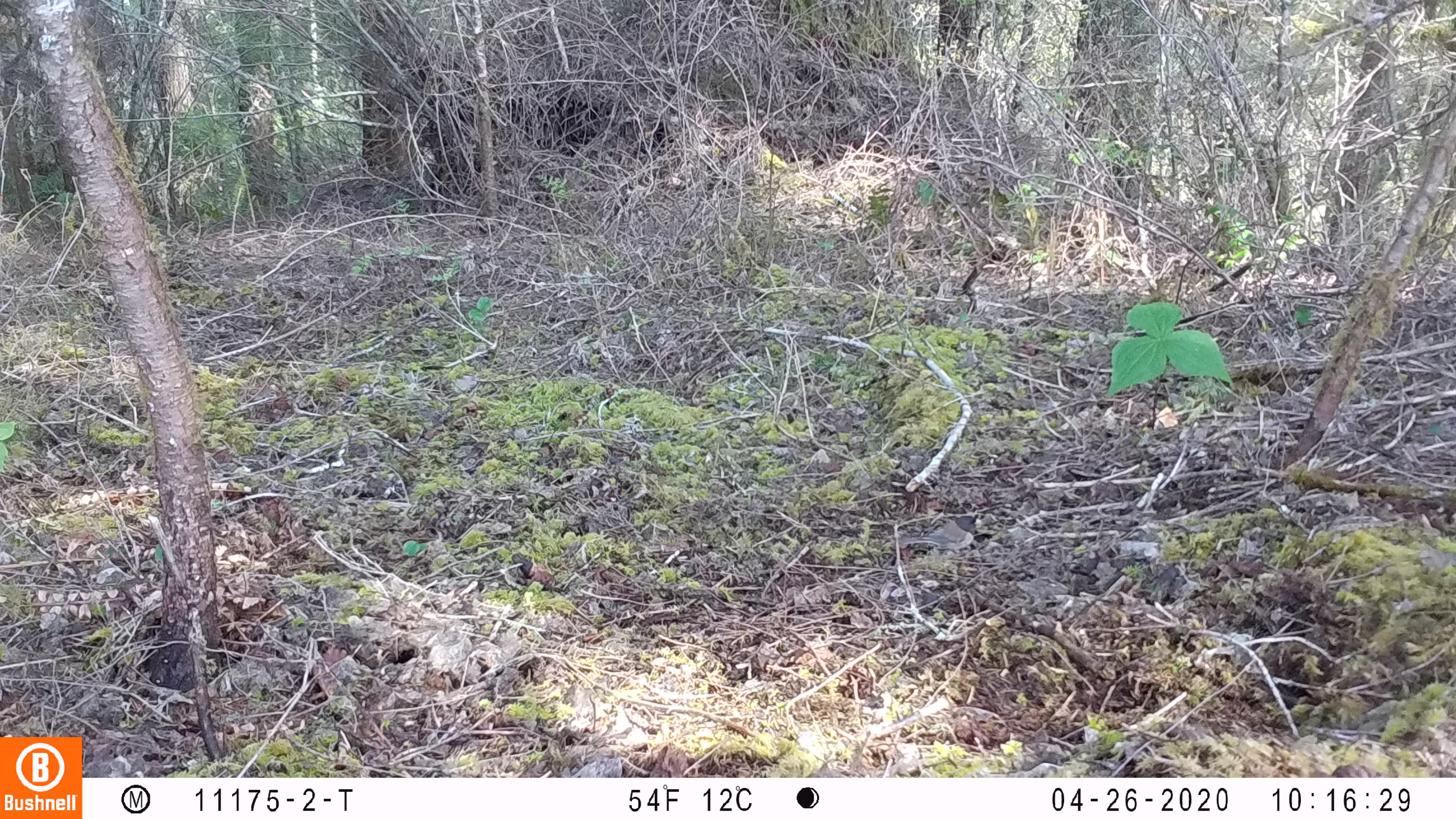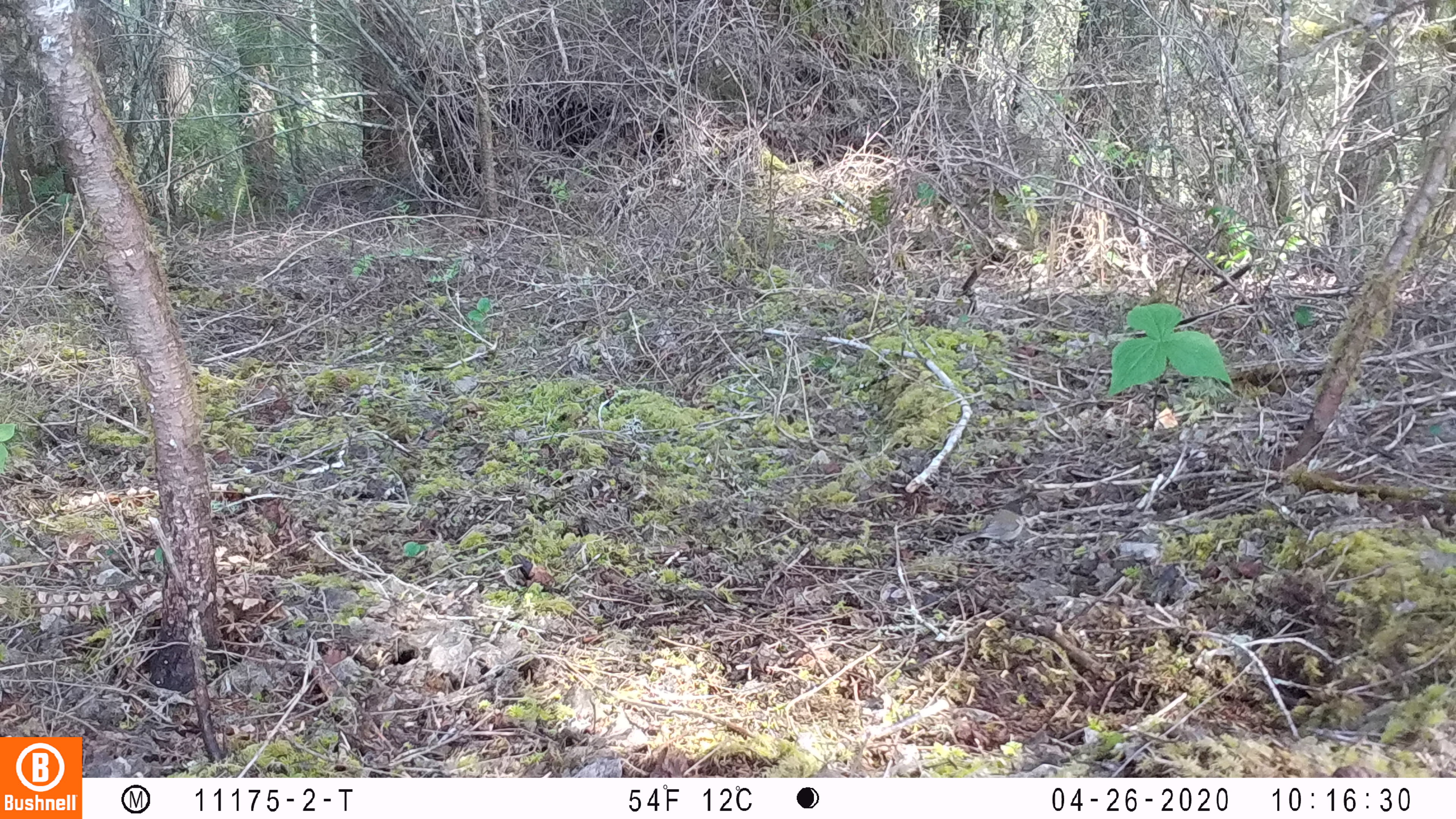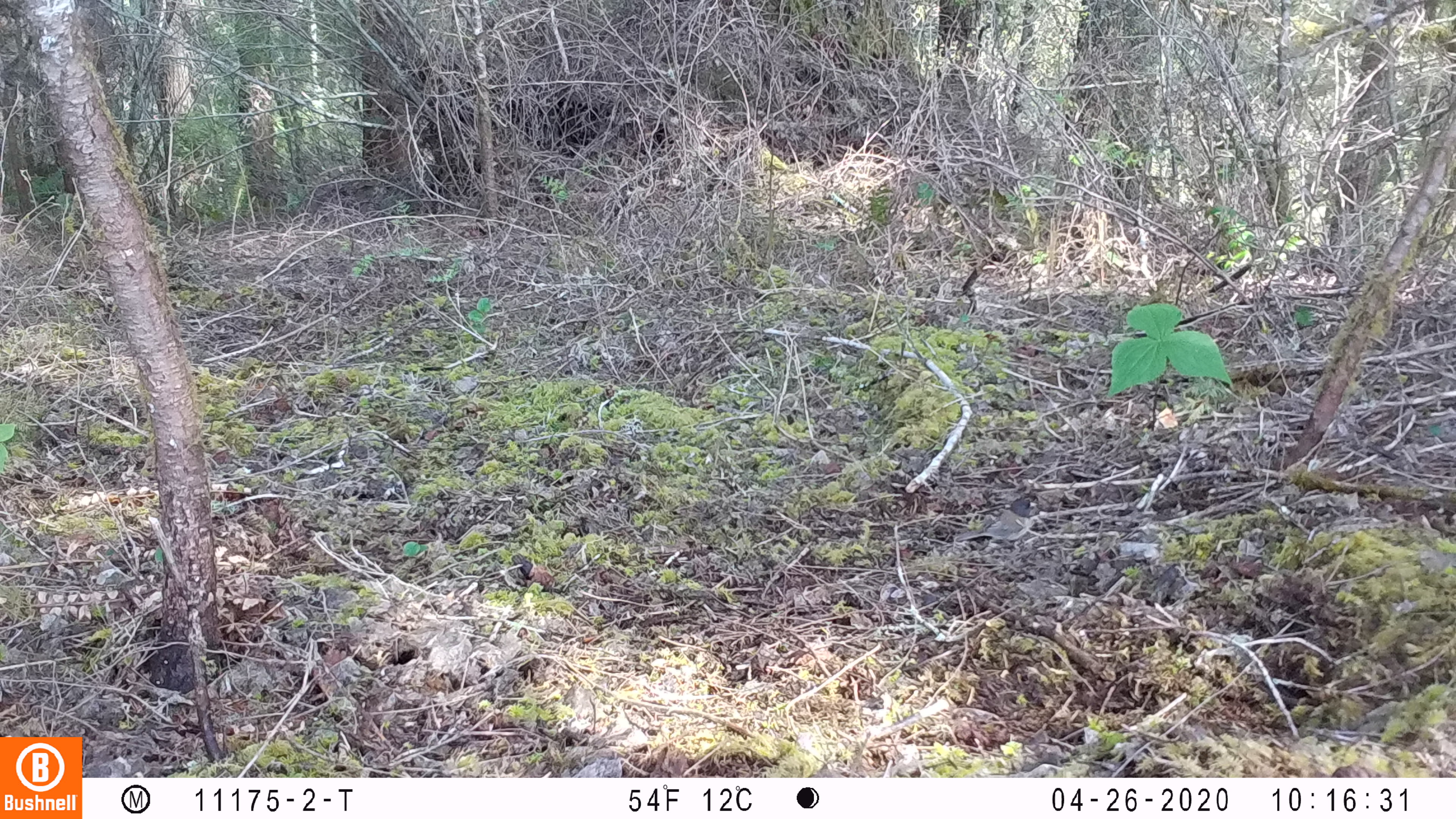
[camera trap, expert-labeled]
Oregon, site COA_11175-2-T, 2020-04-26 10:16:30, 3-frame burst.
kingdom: Animalia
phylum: Chordata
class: Aves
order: Passeriformes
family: Passerellidae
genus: Junco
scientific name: Junco hyemalis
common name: dark-eyed junco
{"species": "dark-eyed junco (Junco hyemalis)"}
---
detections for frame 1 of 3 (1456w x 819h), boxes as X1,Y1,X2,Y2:
dark-eyed junco: 895,509,983,554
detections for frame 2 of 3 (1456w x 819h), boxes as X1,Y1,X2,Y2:
dark-eyed junco: 961,495,1028,544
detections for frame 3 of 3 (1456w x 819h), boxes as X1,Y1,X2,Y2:
dark-eyed junco: 948,490,1039,551